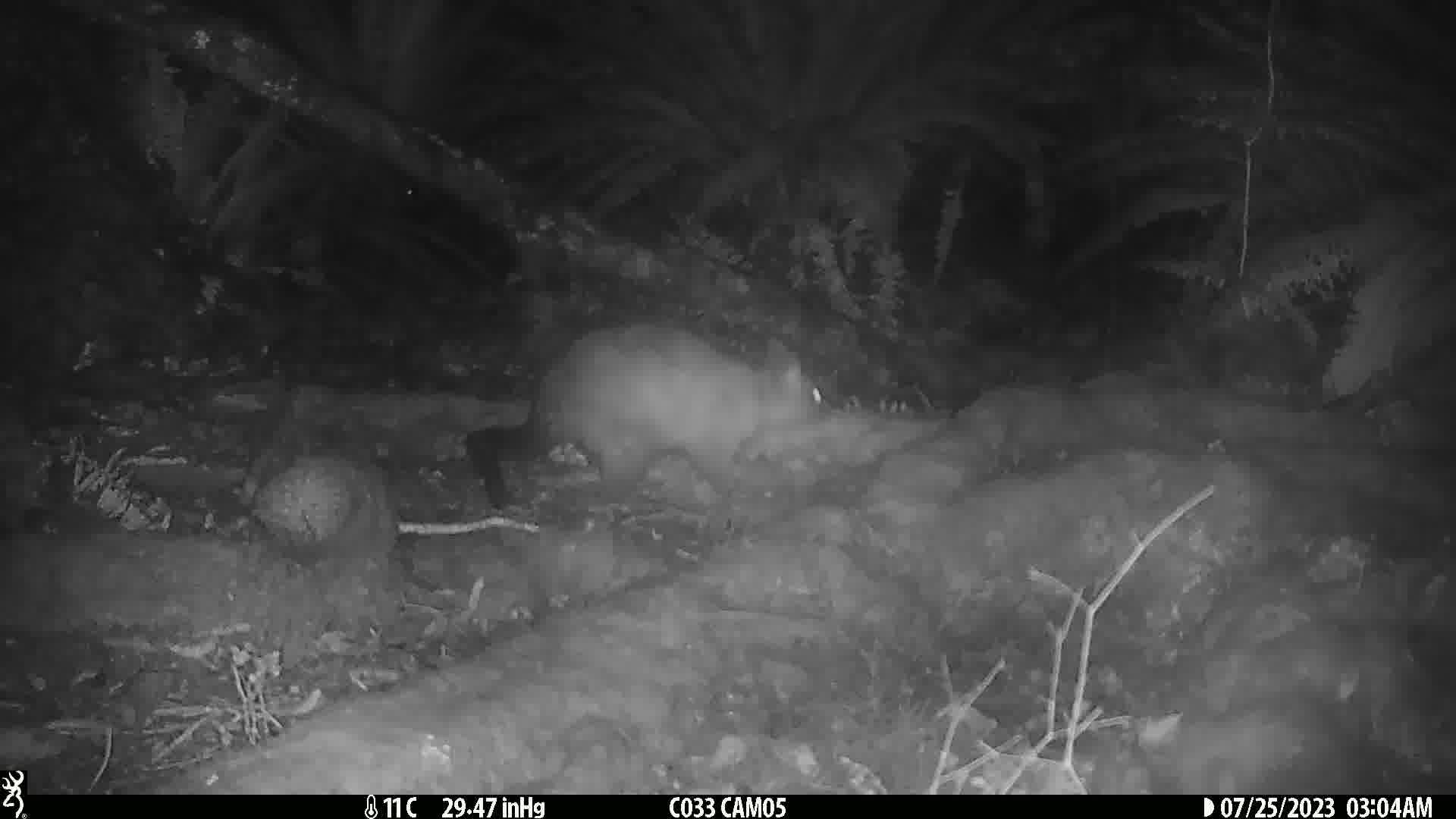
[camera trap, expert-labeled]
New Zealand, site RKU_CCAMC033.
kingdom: Animalia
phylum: Chordata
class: Mammalia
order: Diprotodontia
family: Phalangeridae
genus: Trichosurus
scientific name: Trichosurus vulpecula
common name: common brushtail possum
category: possum